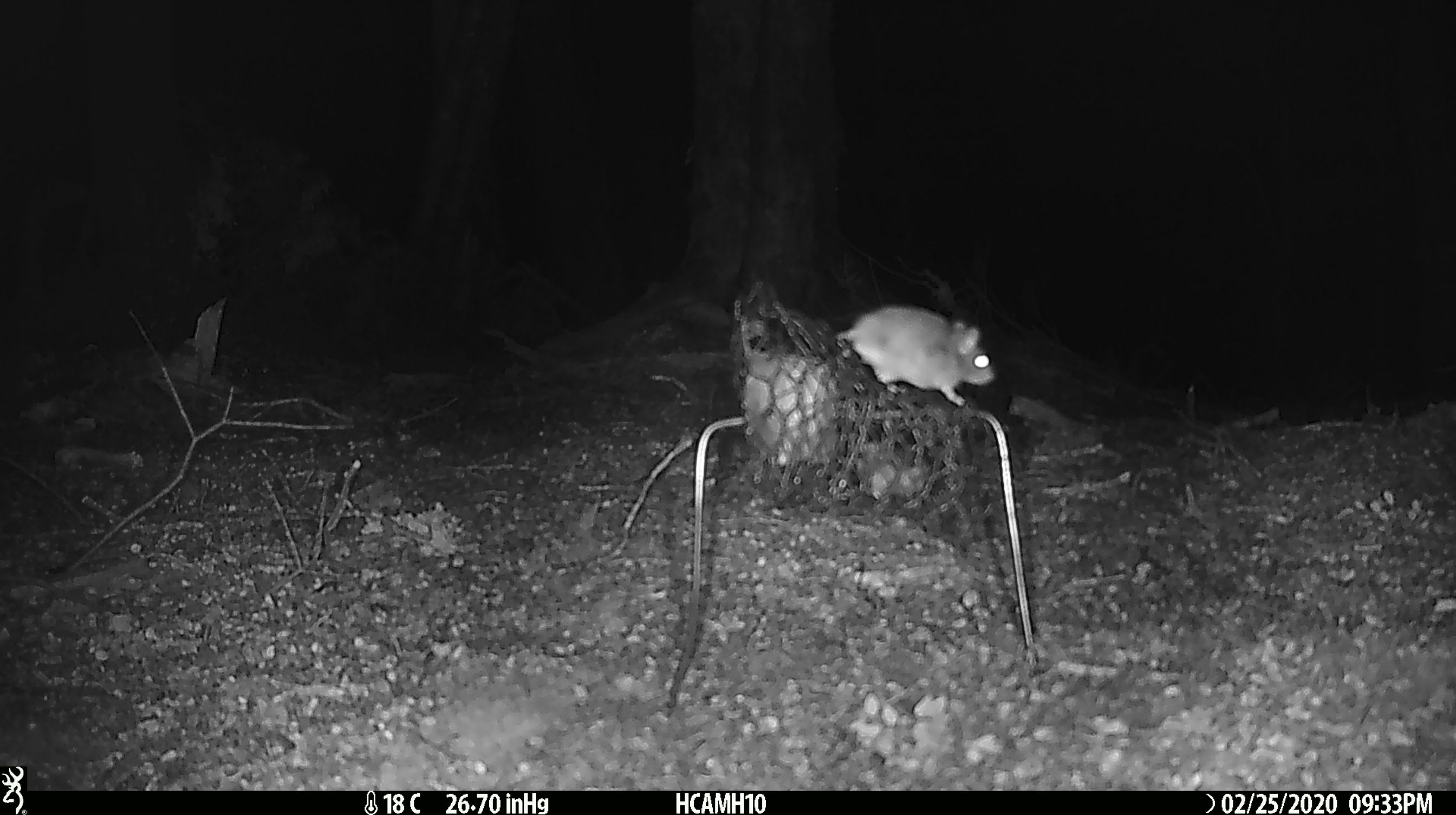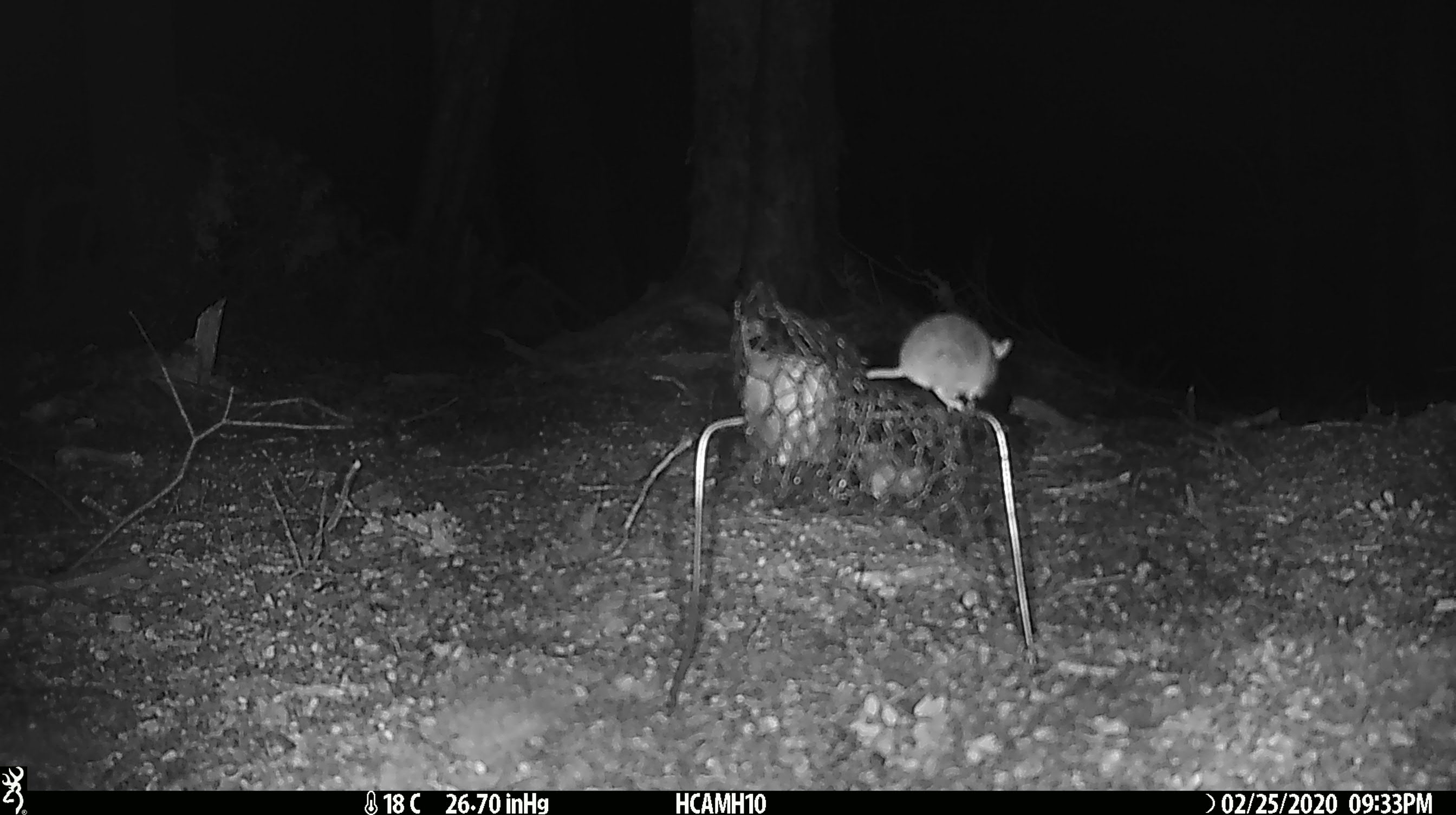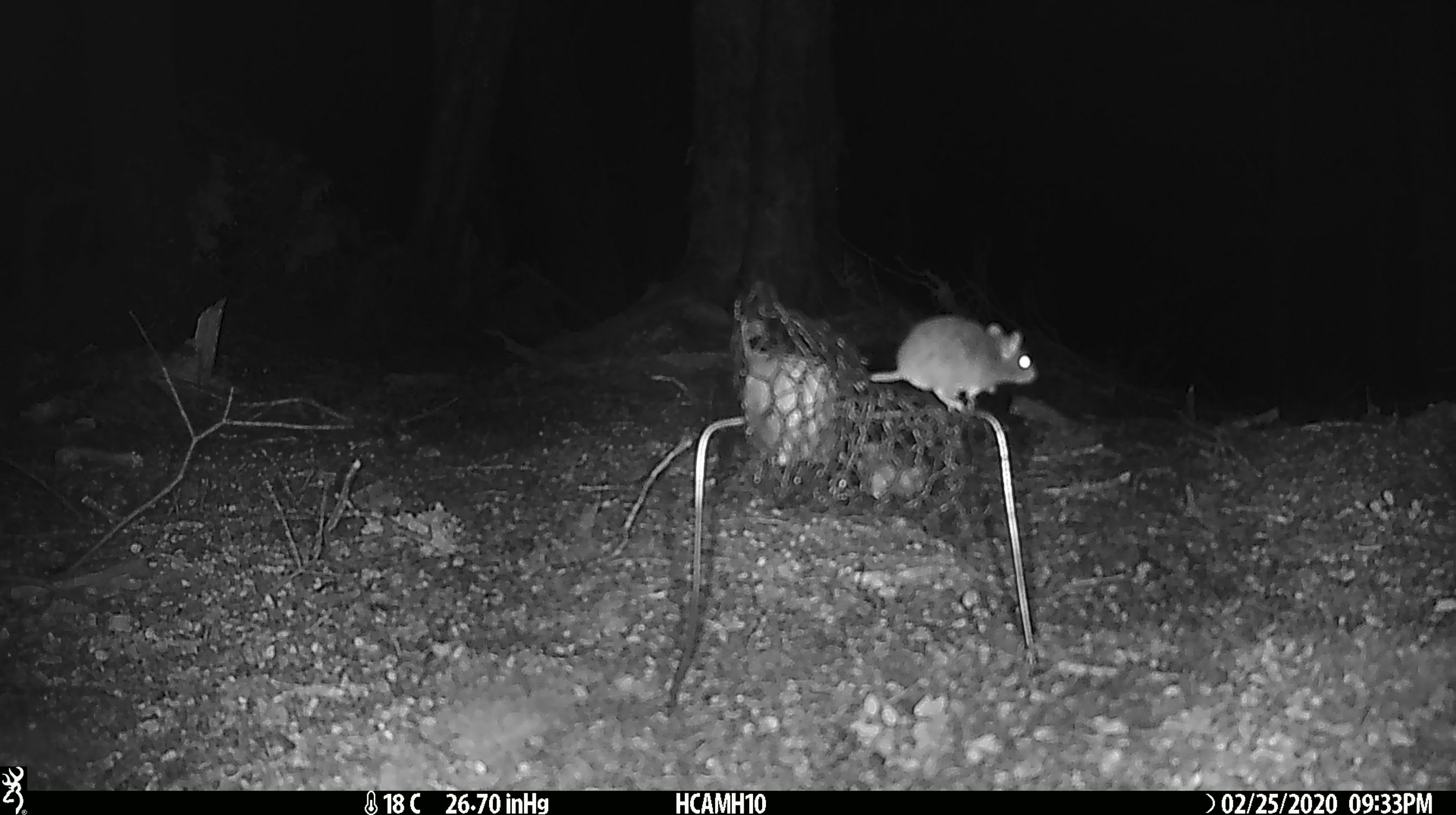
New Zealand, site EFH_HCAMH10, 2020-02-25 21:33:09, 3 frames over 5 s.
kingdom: Animalia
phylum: Chordata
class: Mammalia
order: Rodentia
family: Muridae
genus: Mus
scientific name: Mus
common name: mouse